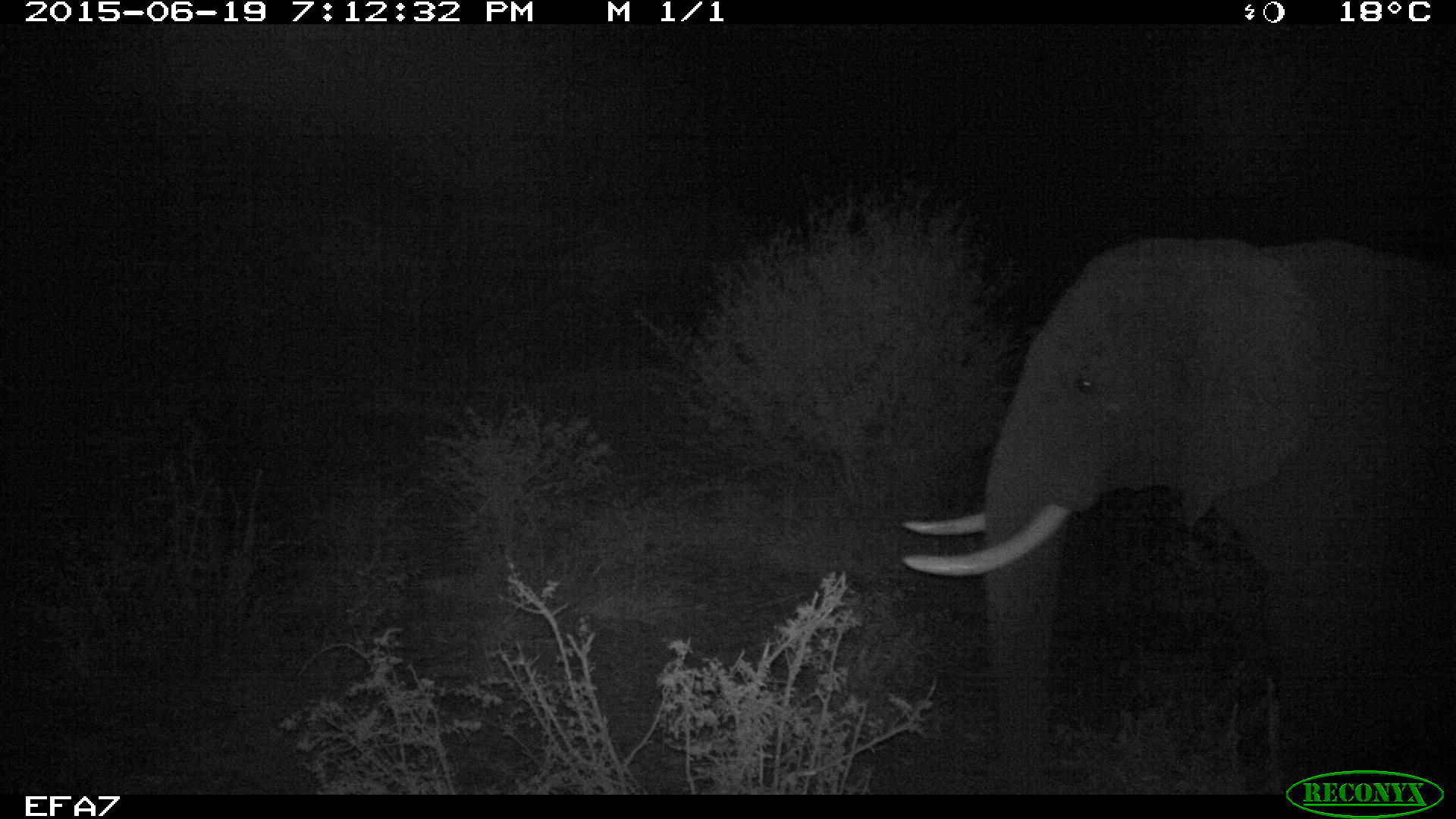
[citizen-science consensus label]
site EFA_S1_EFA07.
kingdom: Animalia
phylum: Chordata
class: Mammalia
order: Proboscidea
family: Elephantidae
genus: Loxodonta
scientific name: Loxodonta africana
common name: african bush elephant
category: elephant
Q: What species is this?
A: Elephant (african bush elephant) (Loxodonta africana).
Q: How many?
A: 1.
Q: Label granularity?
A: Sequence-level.